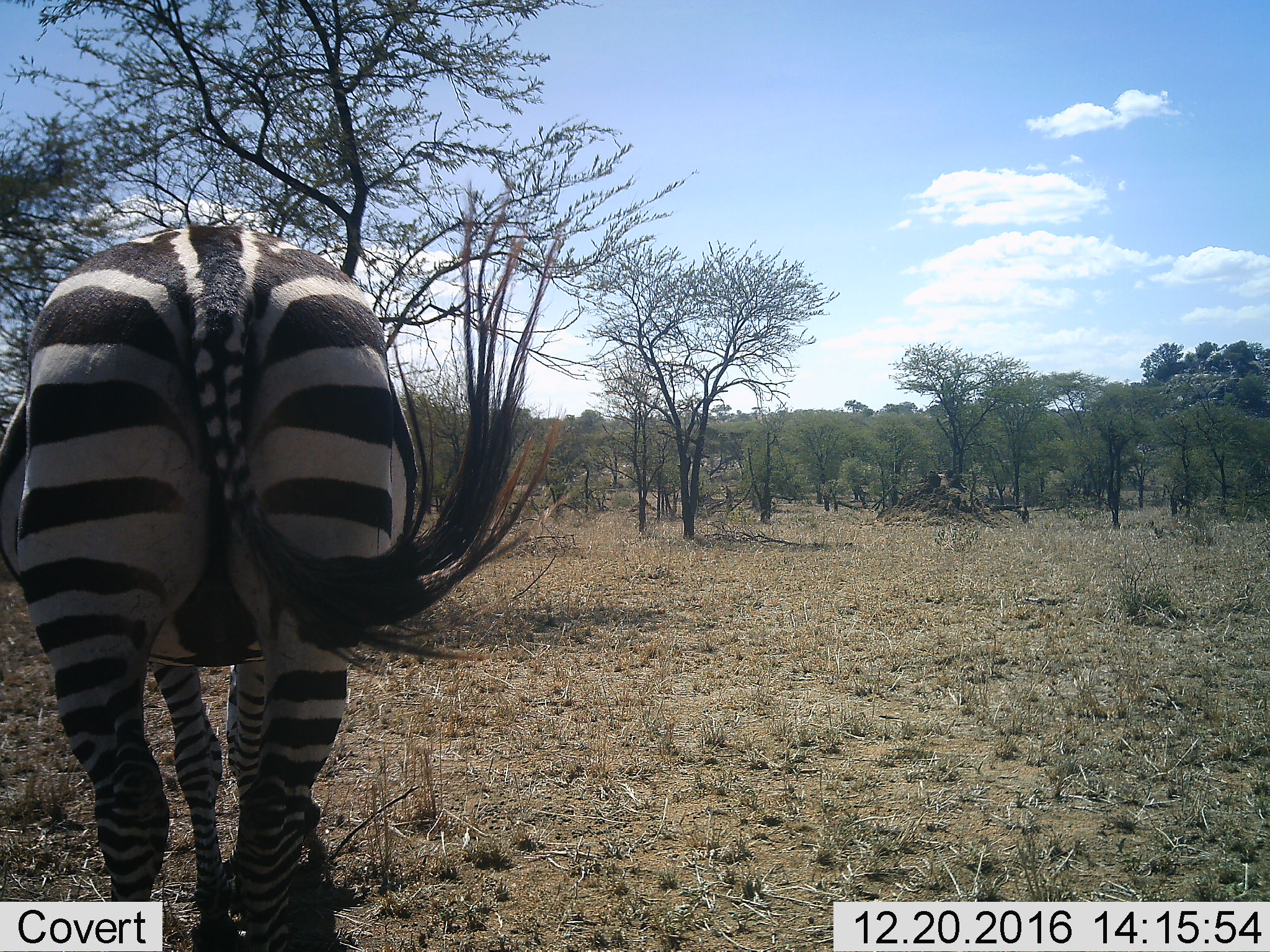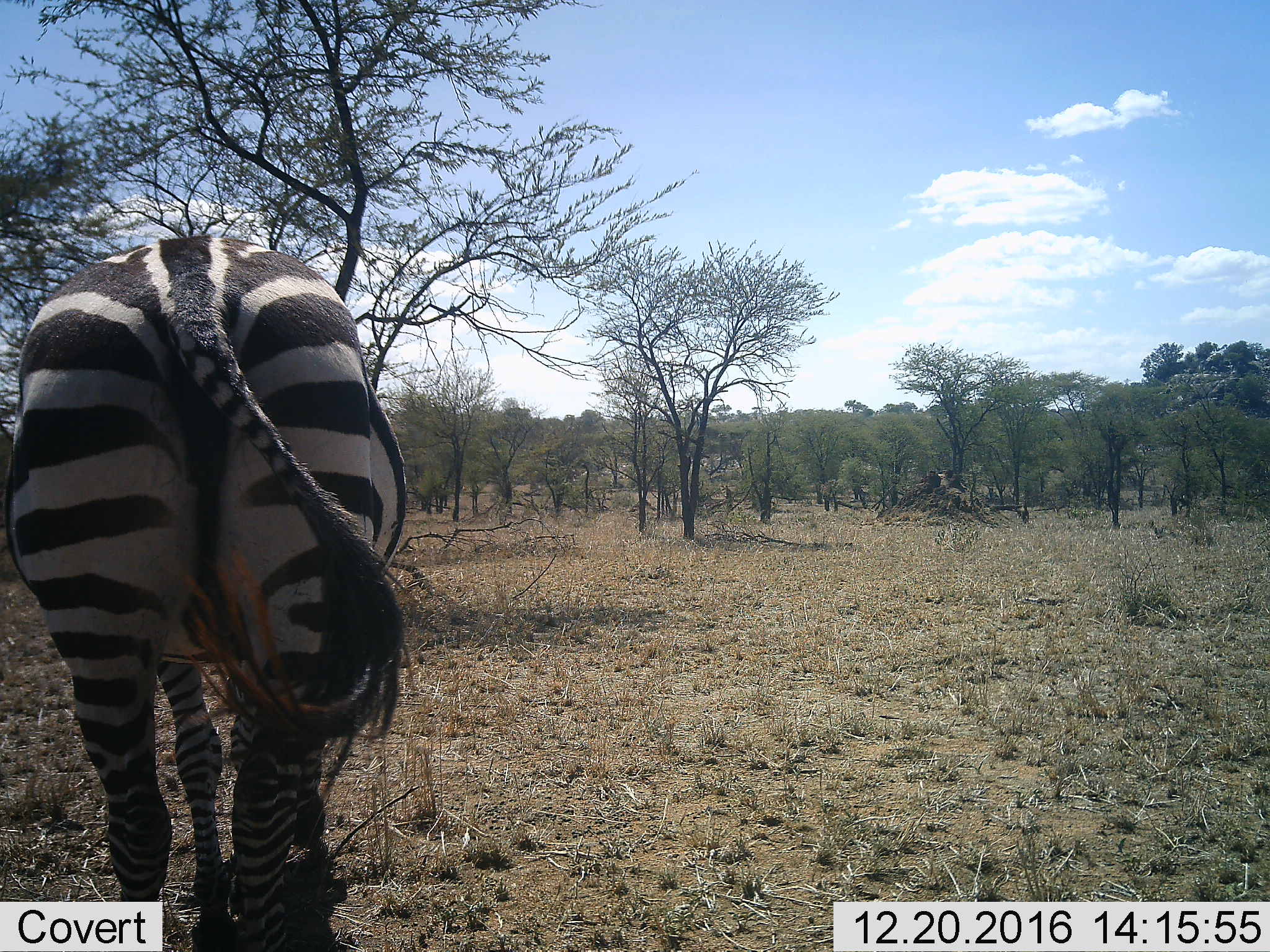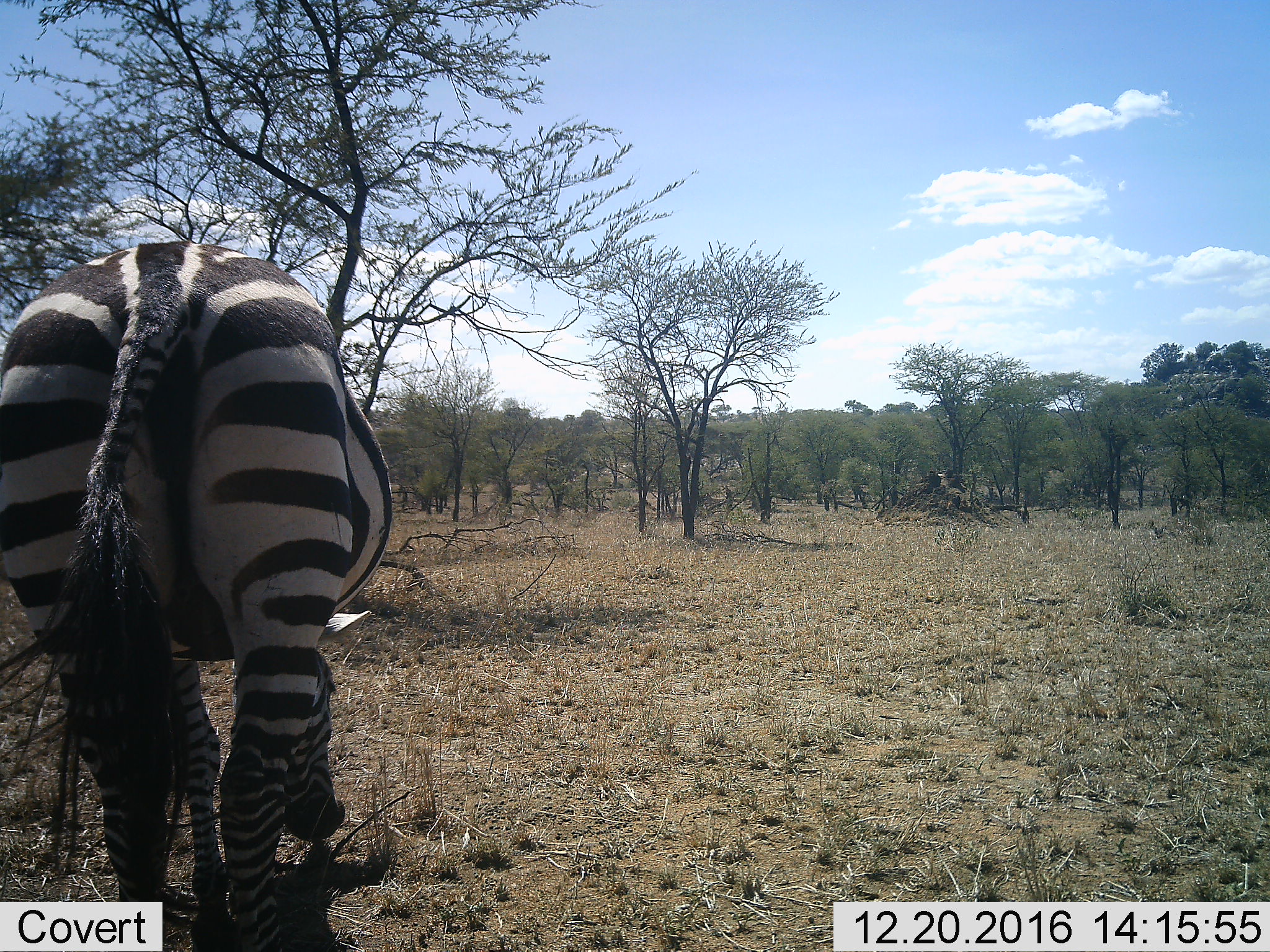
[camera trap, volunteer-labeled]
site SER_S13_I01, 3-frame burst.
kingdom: Animalia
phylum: Chordata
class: Mammalia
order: Perissodactyla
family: Equidae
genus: Equus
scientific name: Equus quagga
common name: plains zebra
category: zebraplains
Zebraplains (plains zebra) (Equus quagga), count 1. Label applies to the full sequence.